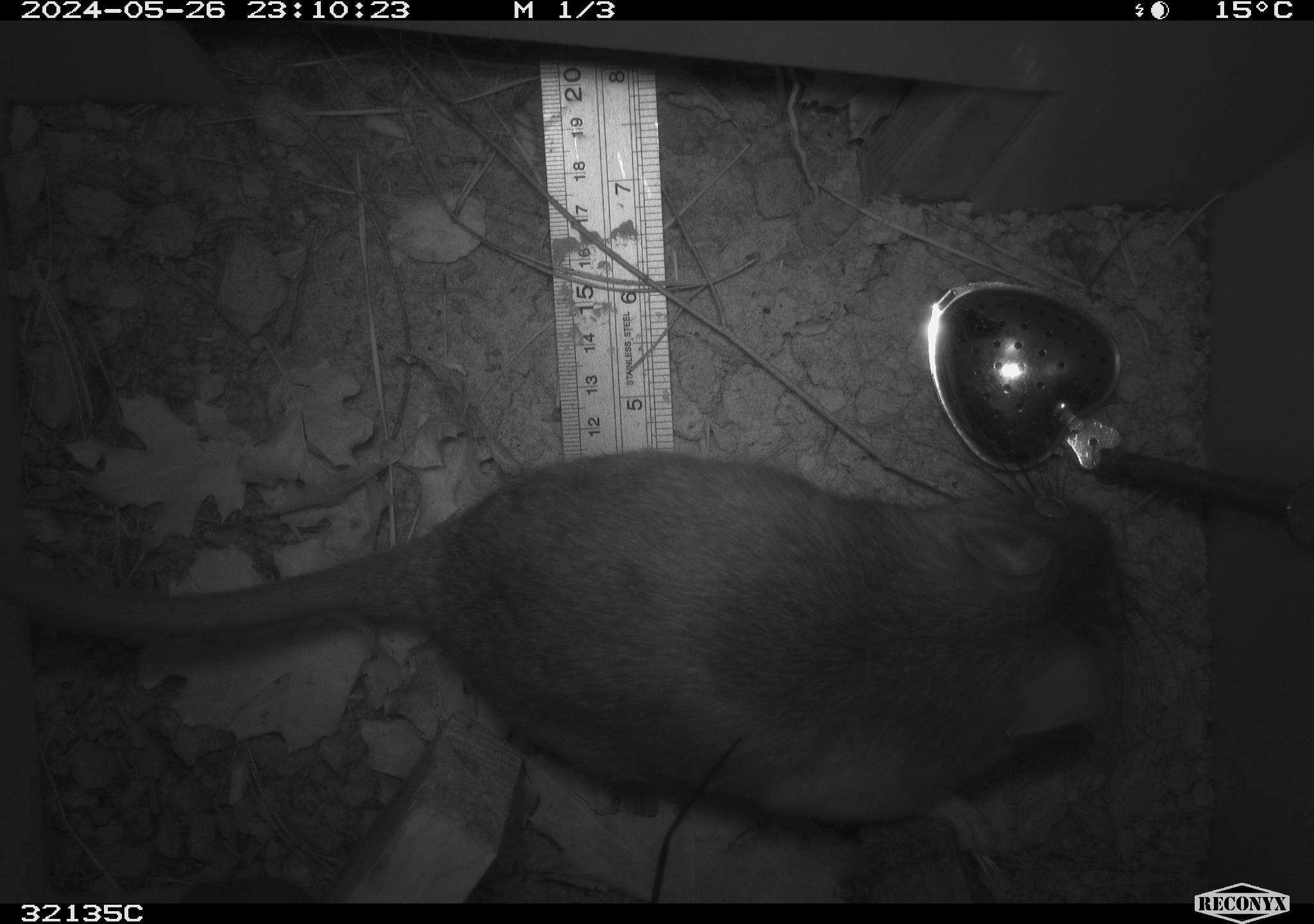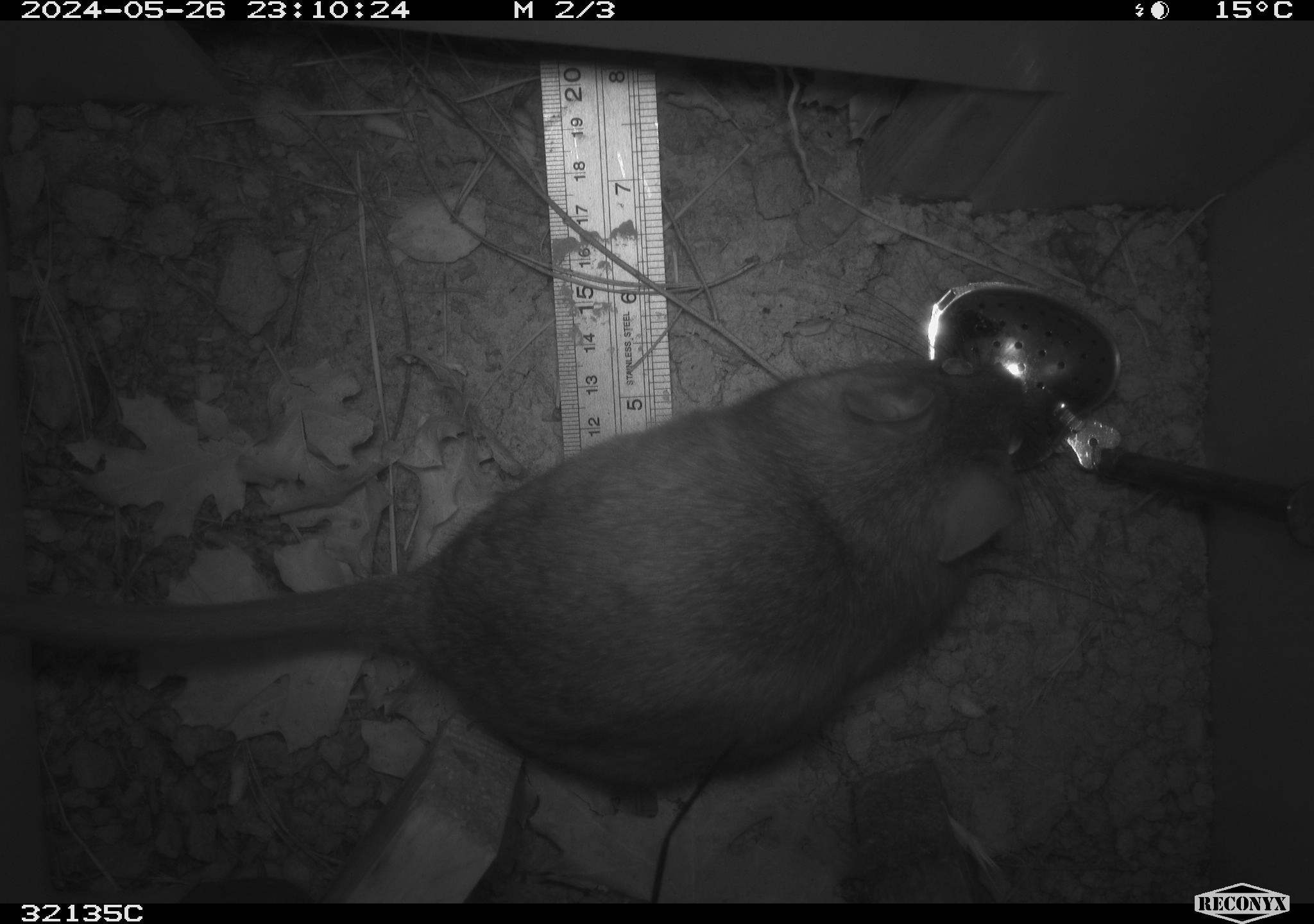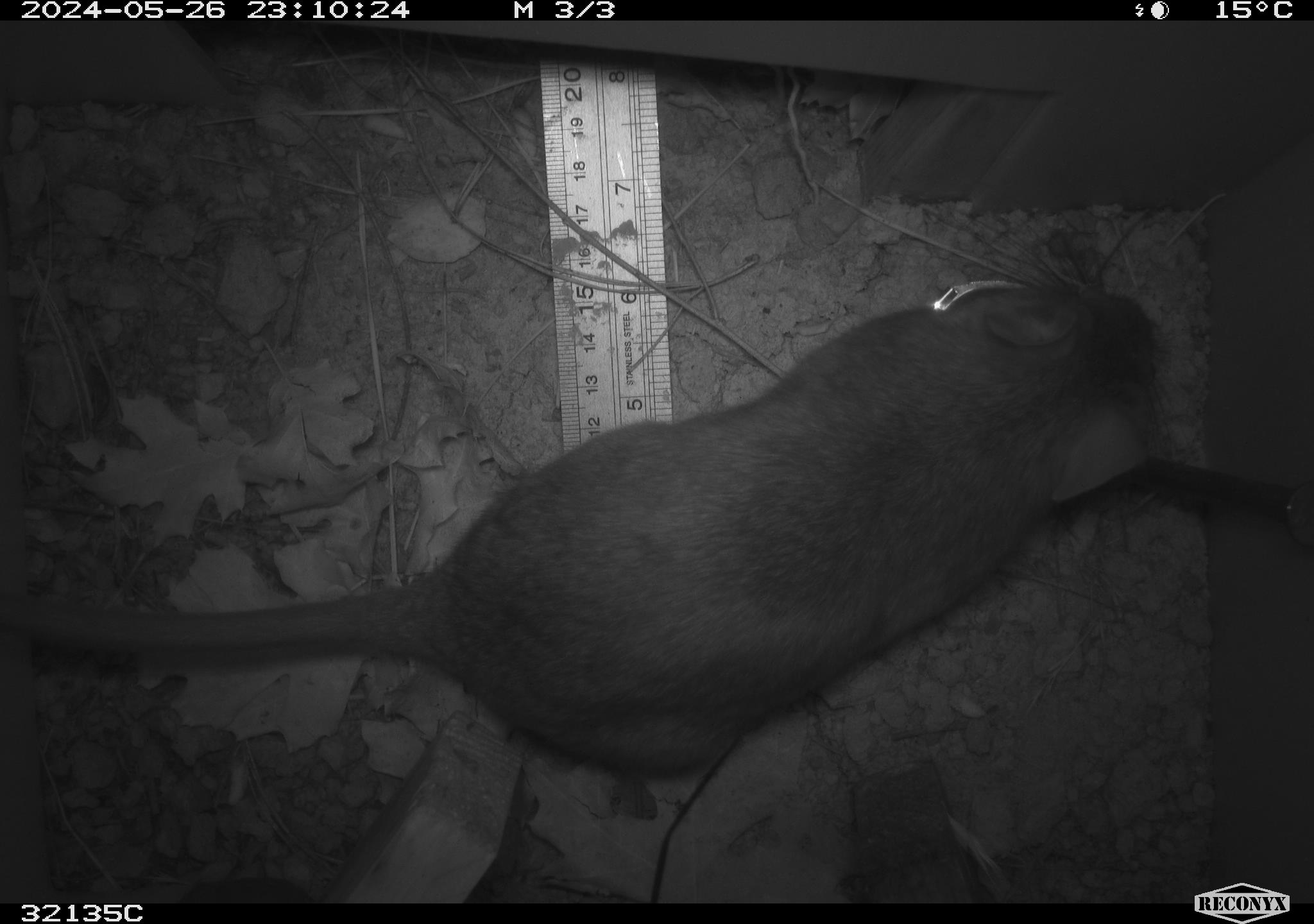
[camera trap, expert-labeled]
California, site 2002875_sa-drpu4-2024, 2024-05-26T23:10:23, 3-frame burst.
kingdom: Animalia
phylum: Chordata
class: Mammalia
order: Rodentia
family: Cricetidae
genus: Neotoma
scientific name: Neotoma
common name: pack rat or woodrat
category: neotoma species